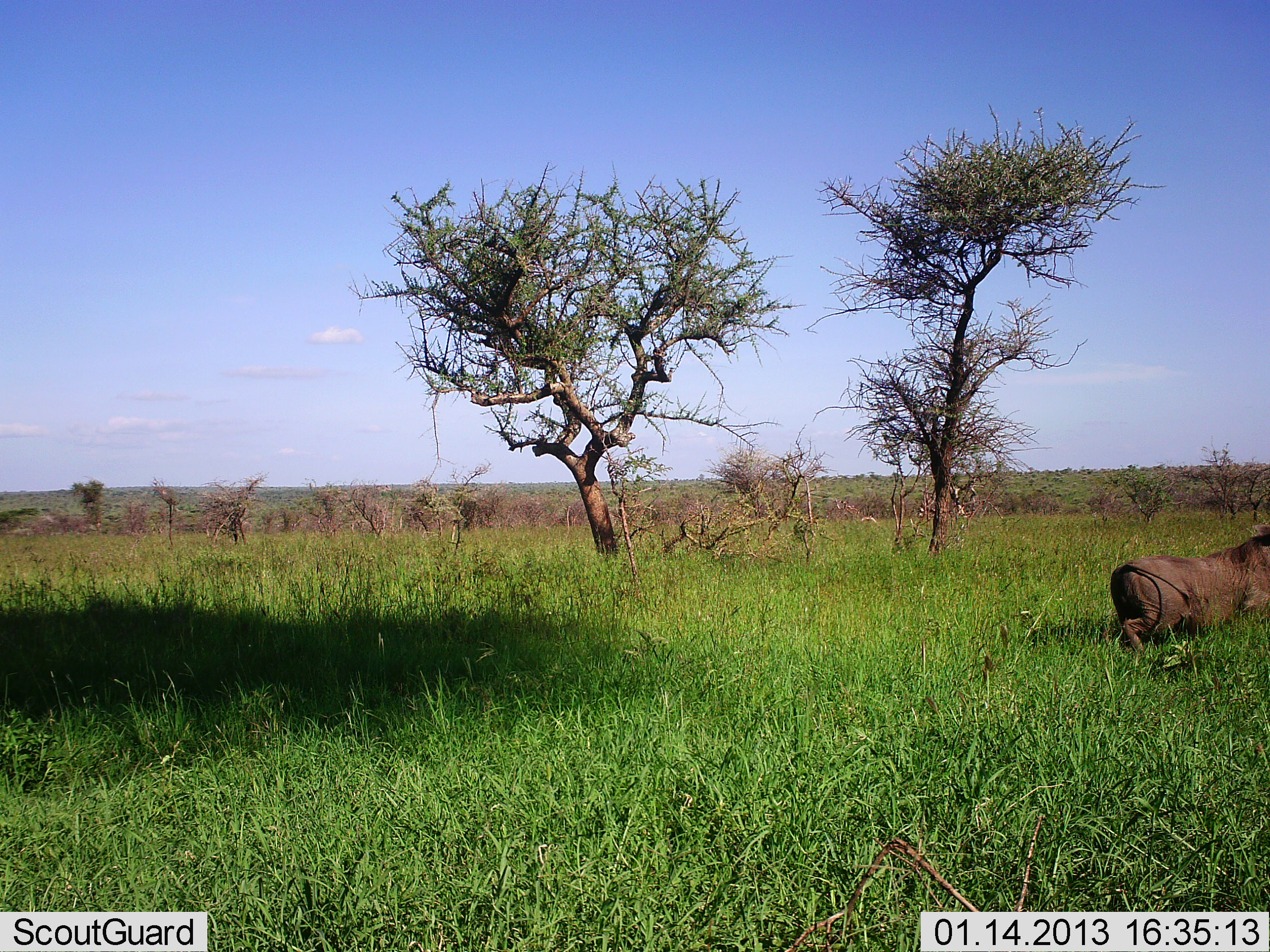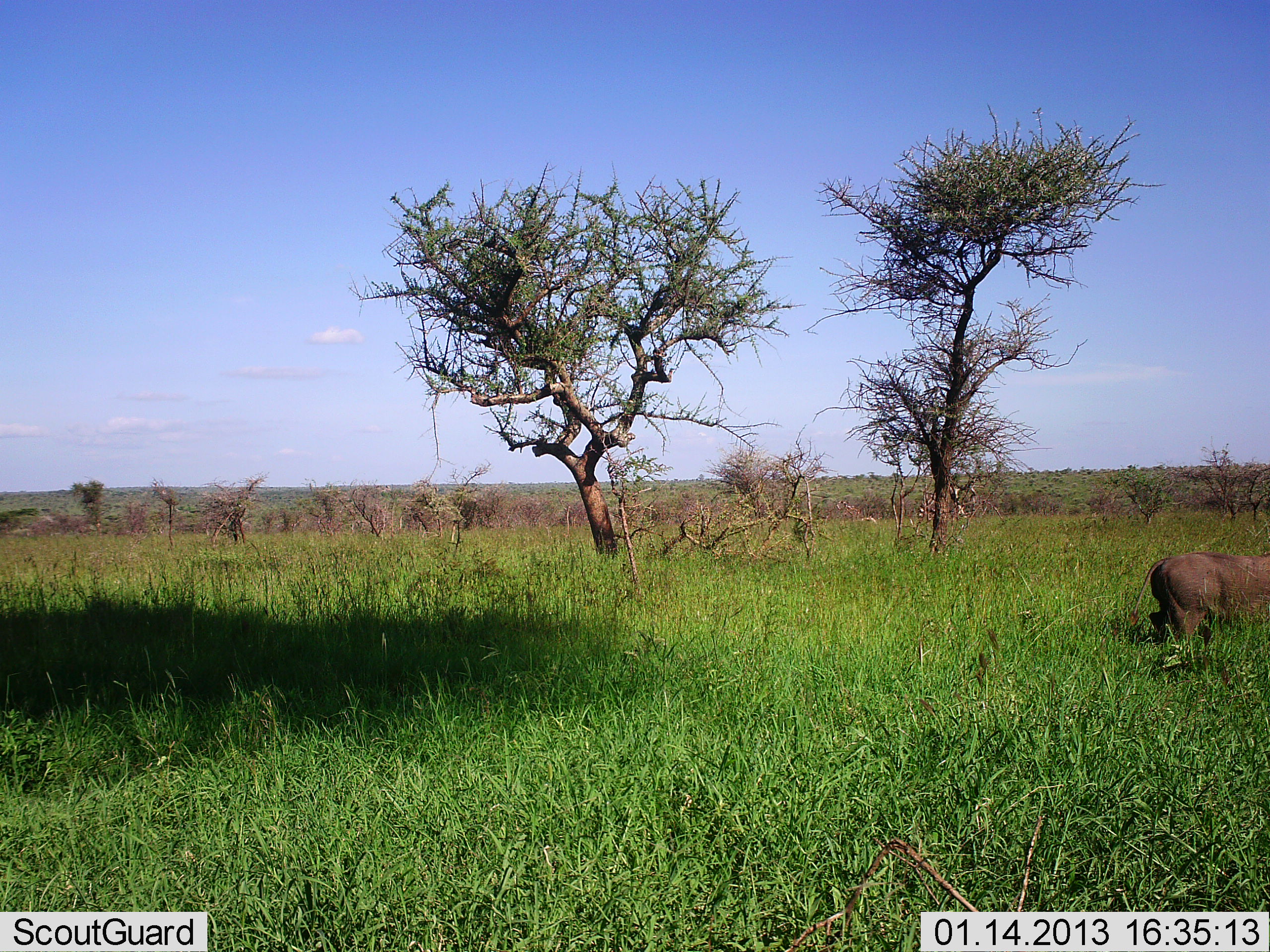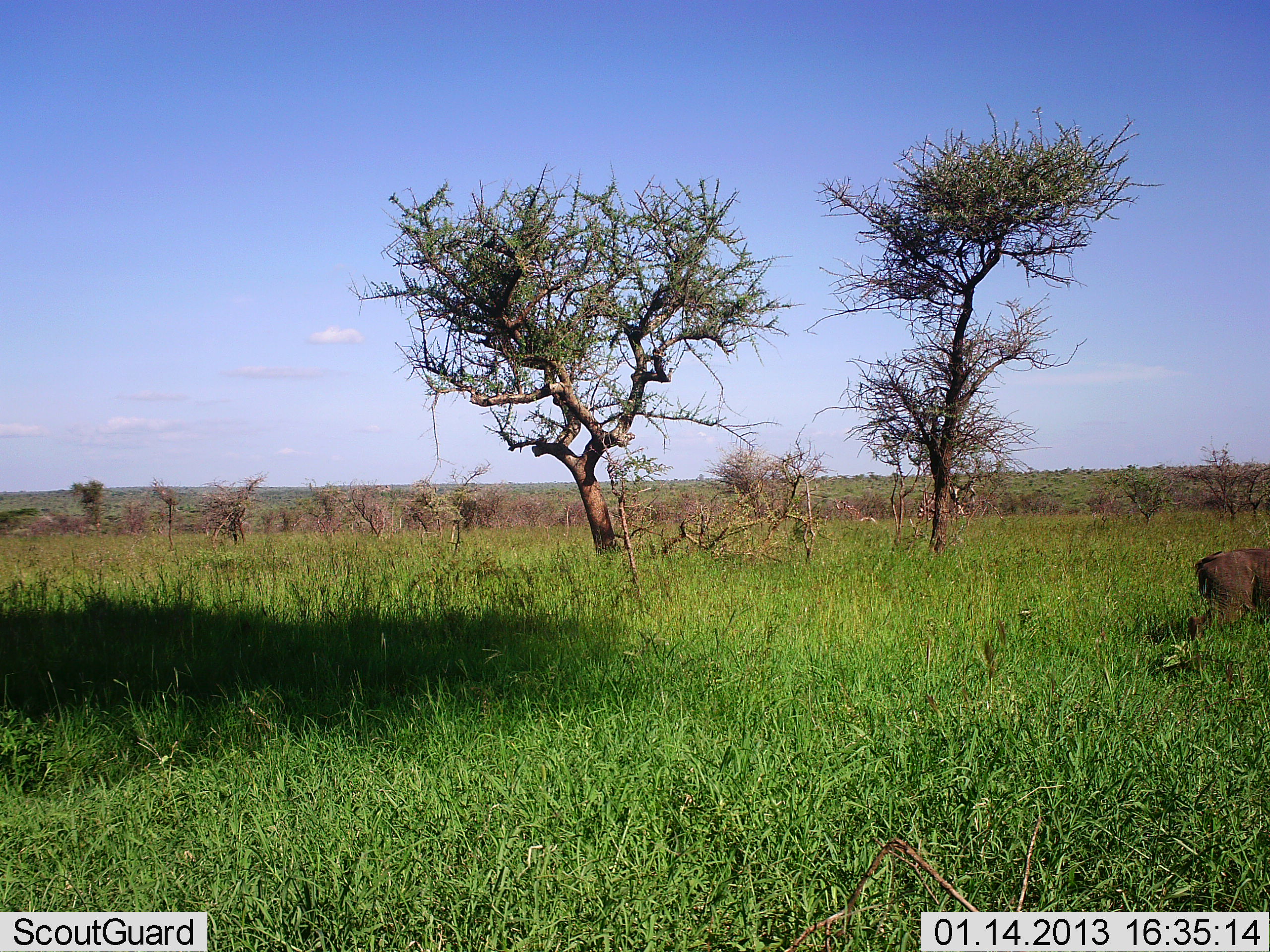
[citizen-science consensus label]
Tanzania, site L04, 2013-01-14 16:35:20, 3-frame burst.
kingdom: Animalia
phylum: Chordata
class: Mammalia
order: Artiodactyla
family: Suidae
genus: Phacochoerus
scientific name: Phacochoerus africanus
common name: warthog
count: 1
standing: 15%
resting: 0%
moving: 100%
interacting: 0%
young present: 0%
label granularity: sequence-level